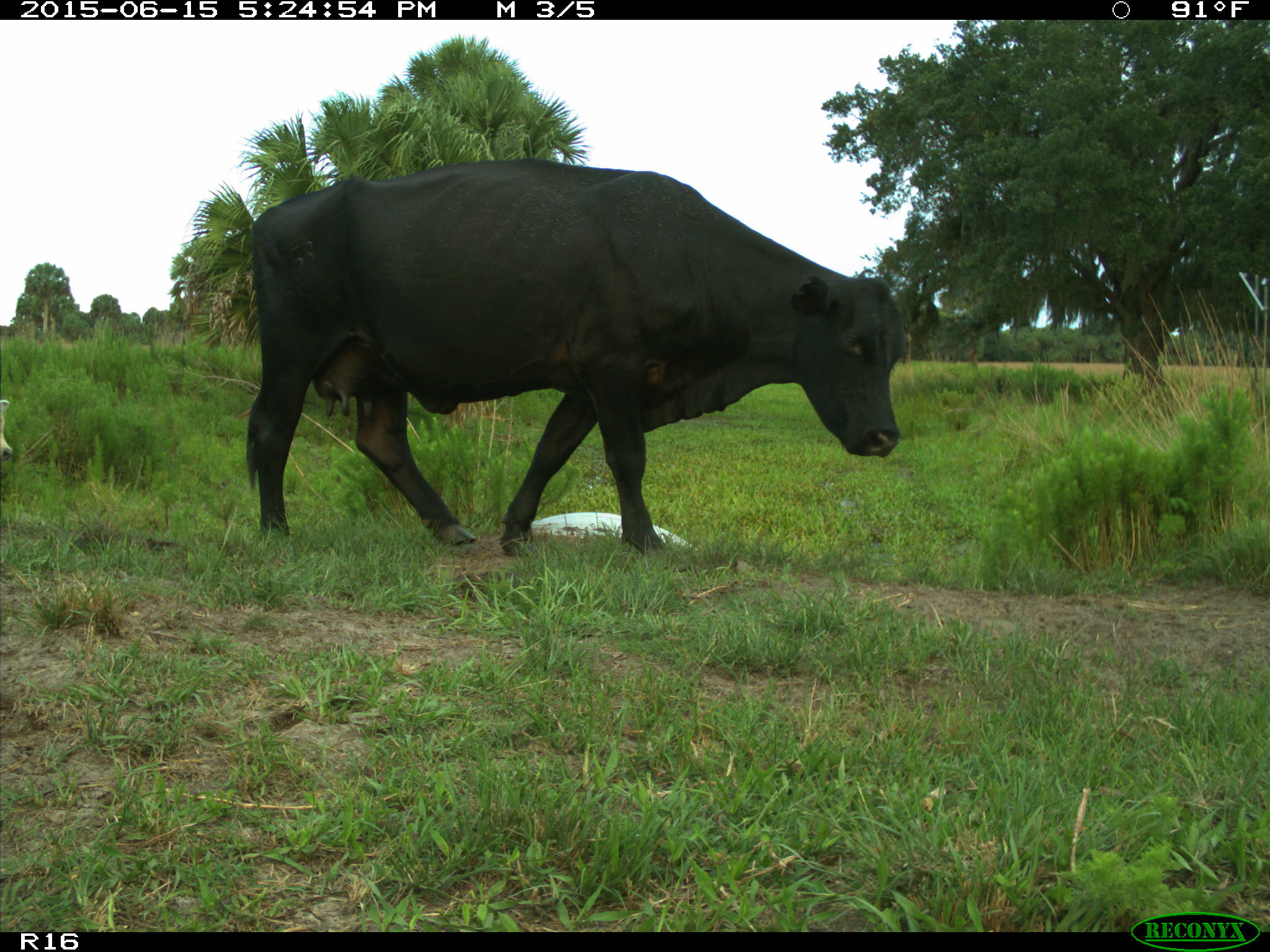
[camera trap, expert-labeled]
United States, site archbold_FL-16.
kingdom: Animalia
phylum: Chordata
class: Mammalia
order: Artiodactyla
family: Bovidae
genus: Bos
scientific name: Bos taurus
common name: domestic cow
Bos taurus (domestic cow).